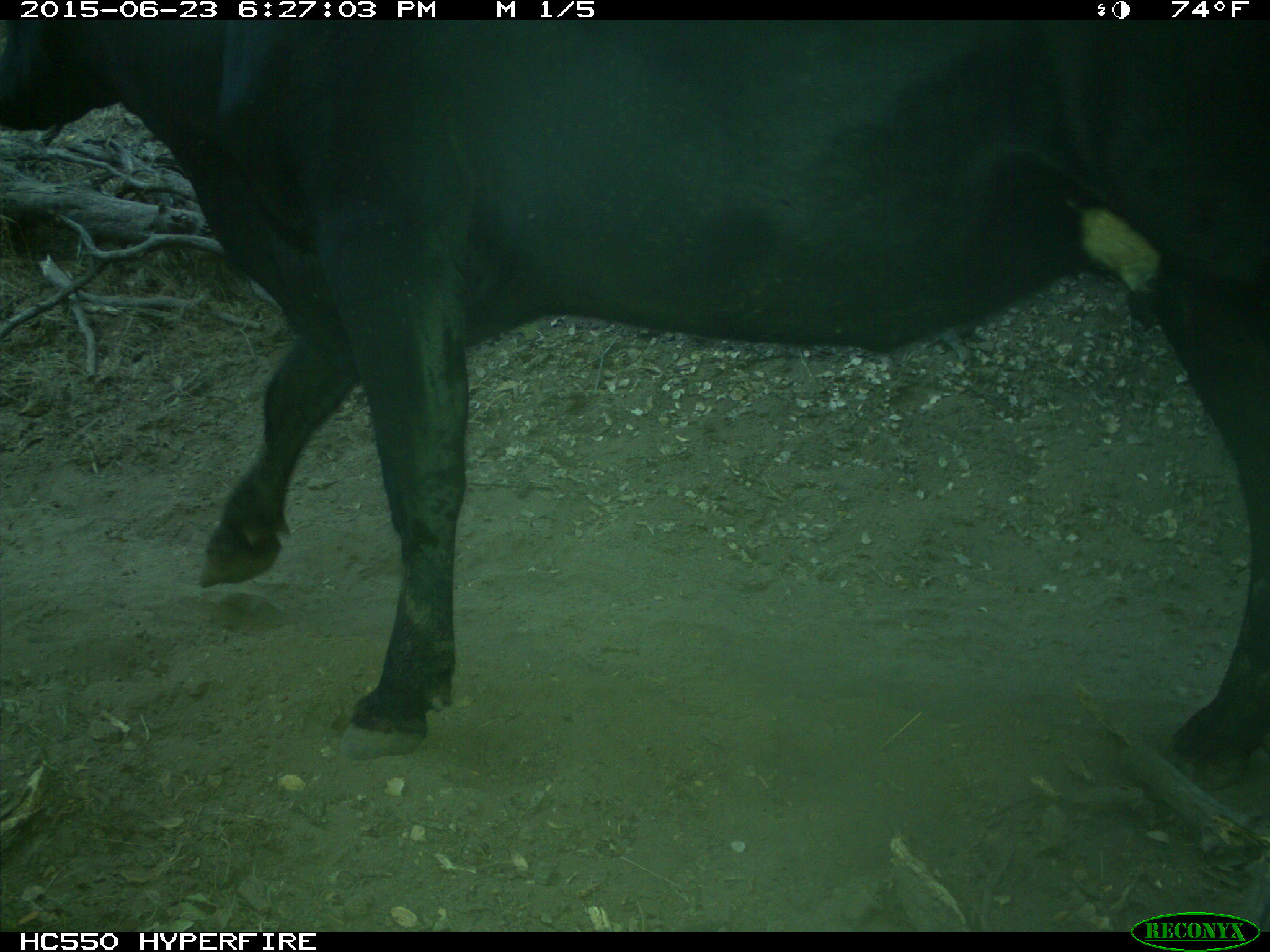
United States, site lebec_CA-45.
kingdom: Animalia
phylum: Chordata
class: Mammalia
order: Artiodactyla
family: Bovidae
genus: Bos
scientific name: Bos taurus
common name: domestic cow